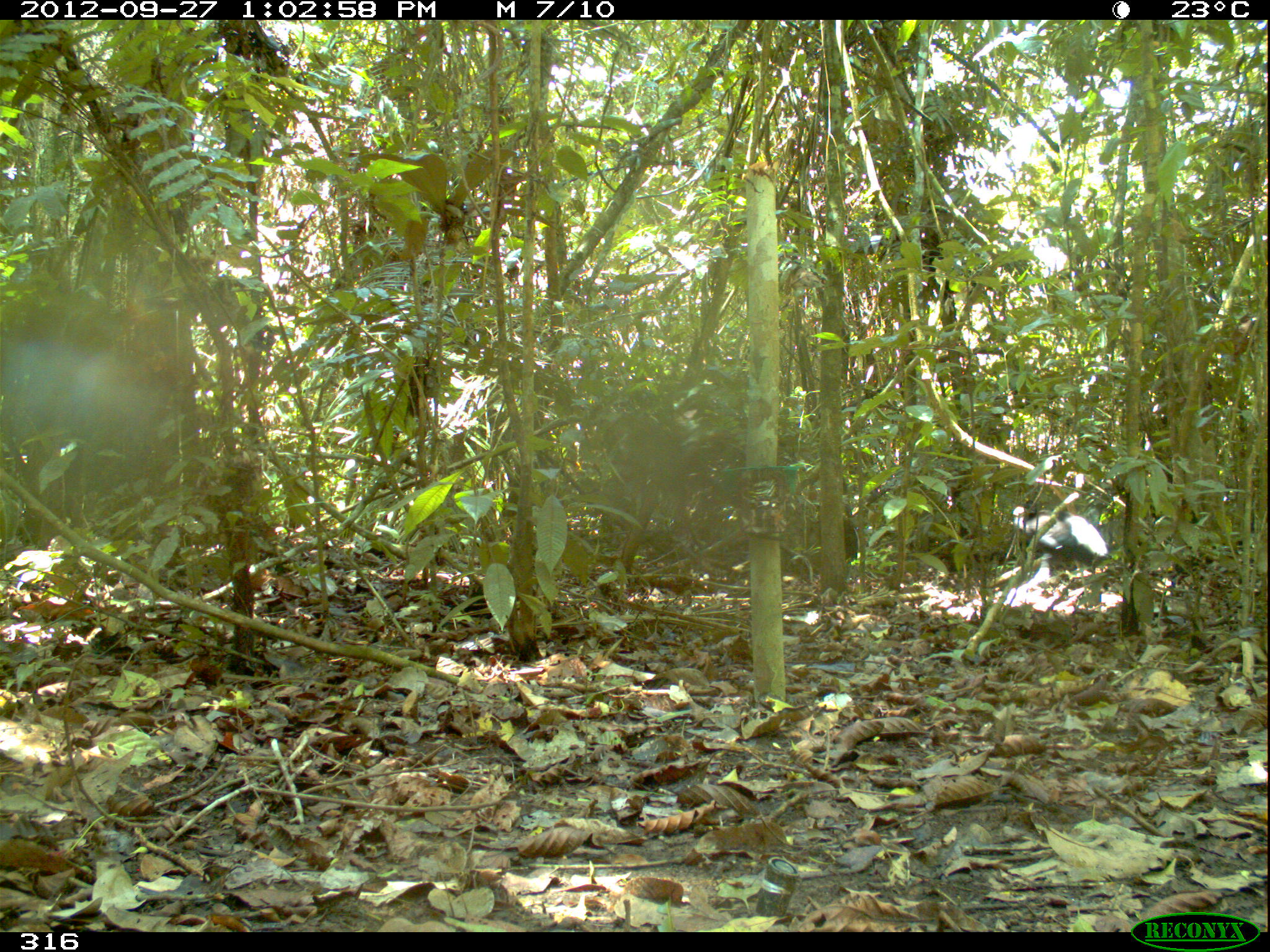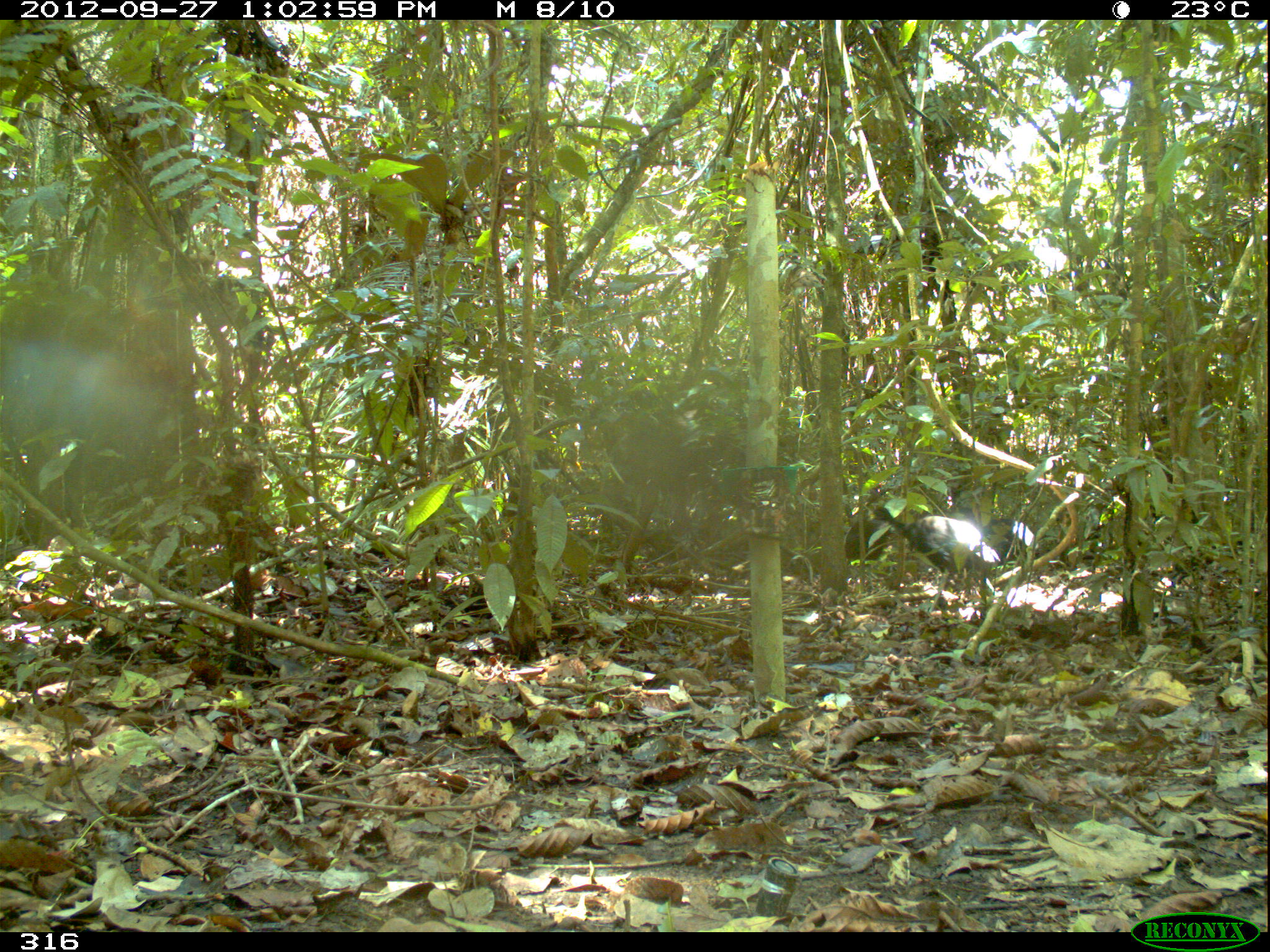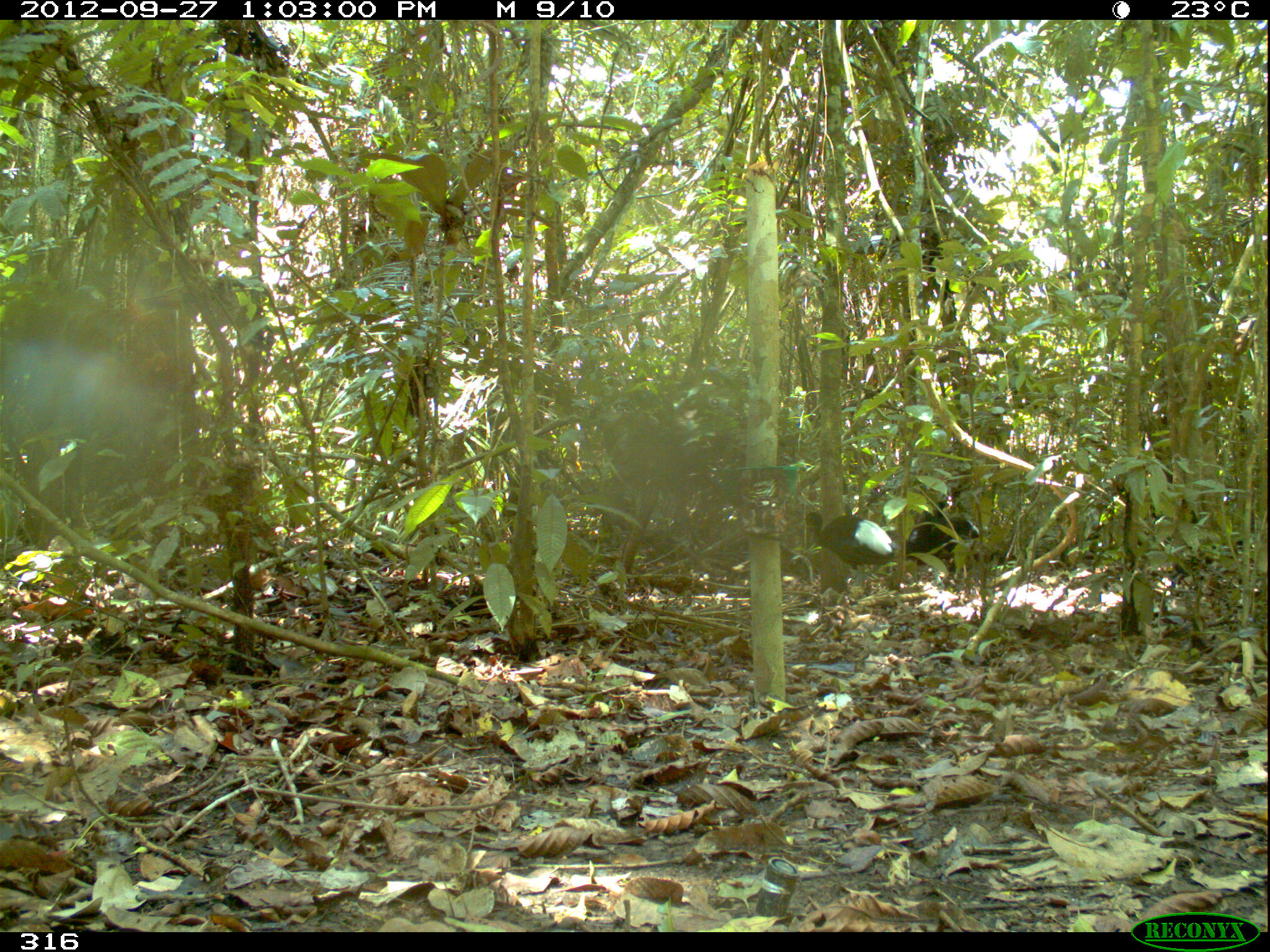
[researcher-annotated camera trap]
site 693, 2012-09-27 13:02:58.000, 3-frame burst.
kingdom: Animalia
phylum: Chordata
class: Aves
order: Gruiformes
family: Psophiidae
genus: Psophia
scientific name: Psophia leucoptera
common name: pale-winged trumpeter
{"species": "Psophia leucoptera (pale-winged trumpeter)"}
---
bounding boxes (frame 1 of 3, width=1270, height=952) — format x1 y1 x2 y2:
psophia leucoptera: 1011 499 1109 574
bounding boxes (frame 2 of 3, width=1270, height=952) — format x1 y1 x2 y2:
psophia leucoptera: 868 506 1002 612; 957 503 1039 565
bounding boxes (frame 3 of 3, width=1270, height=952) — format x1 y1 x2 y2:
psophia leucoptera: 799 511 898 594; 904 495 981 578